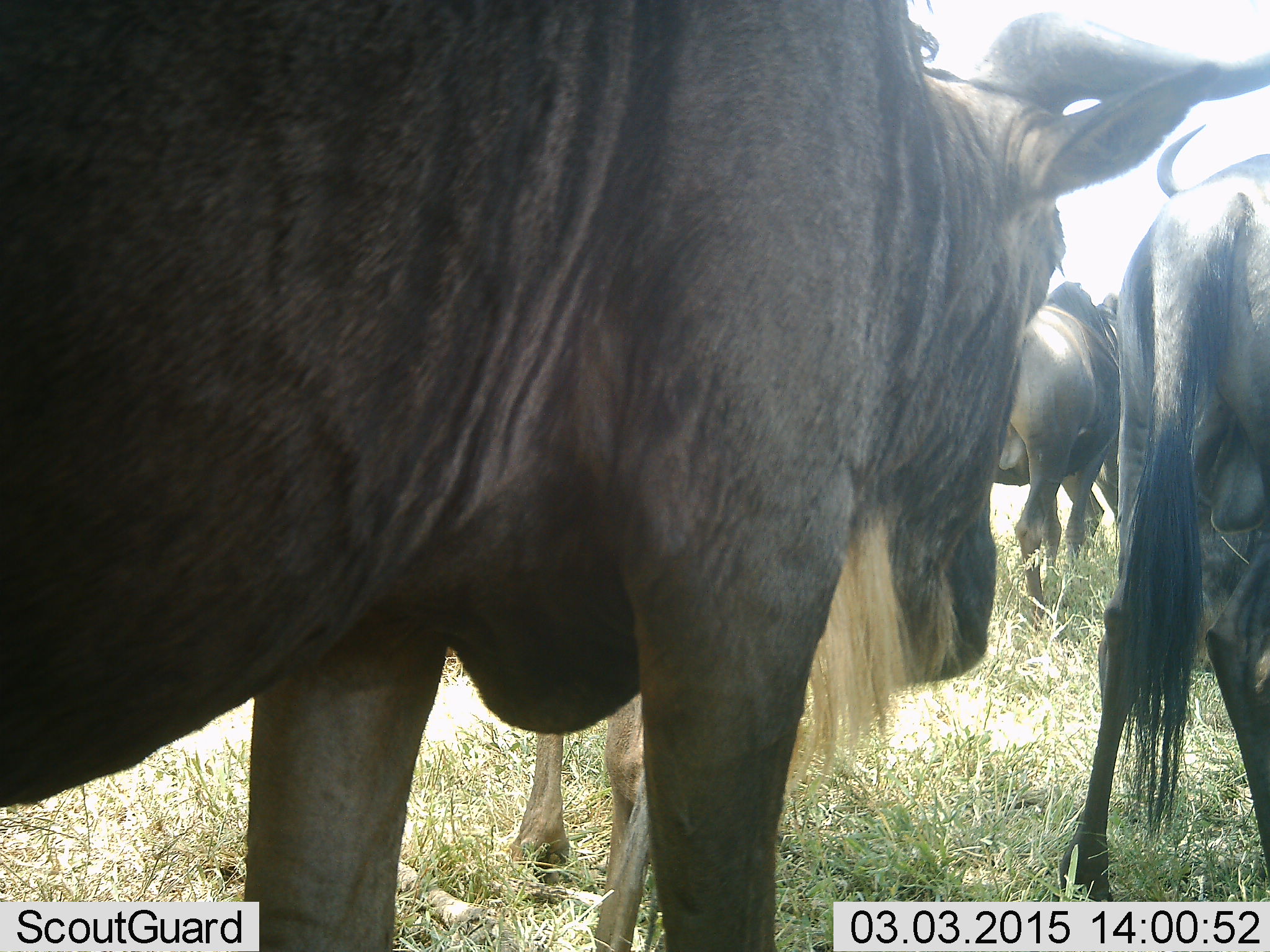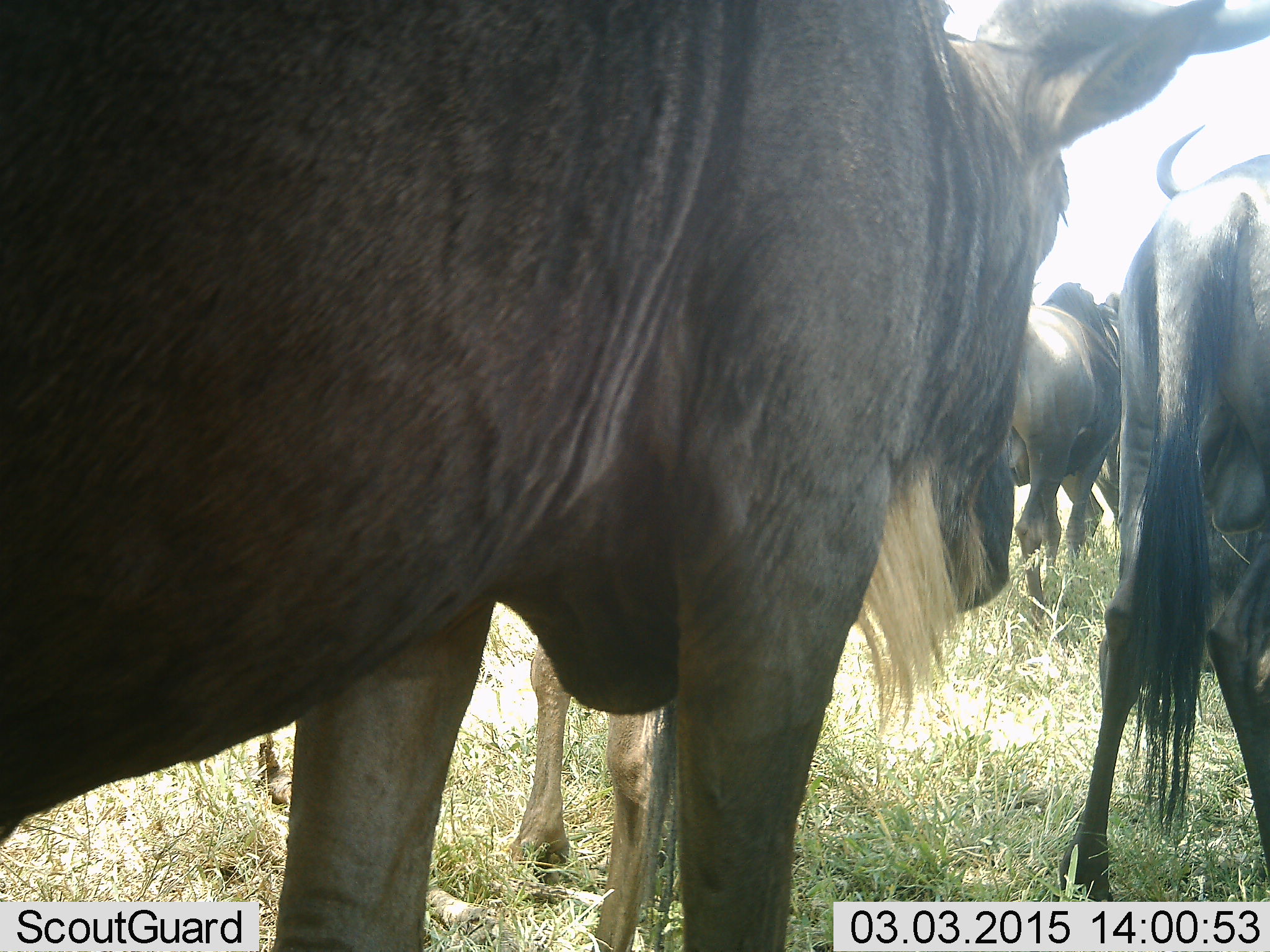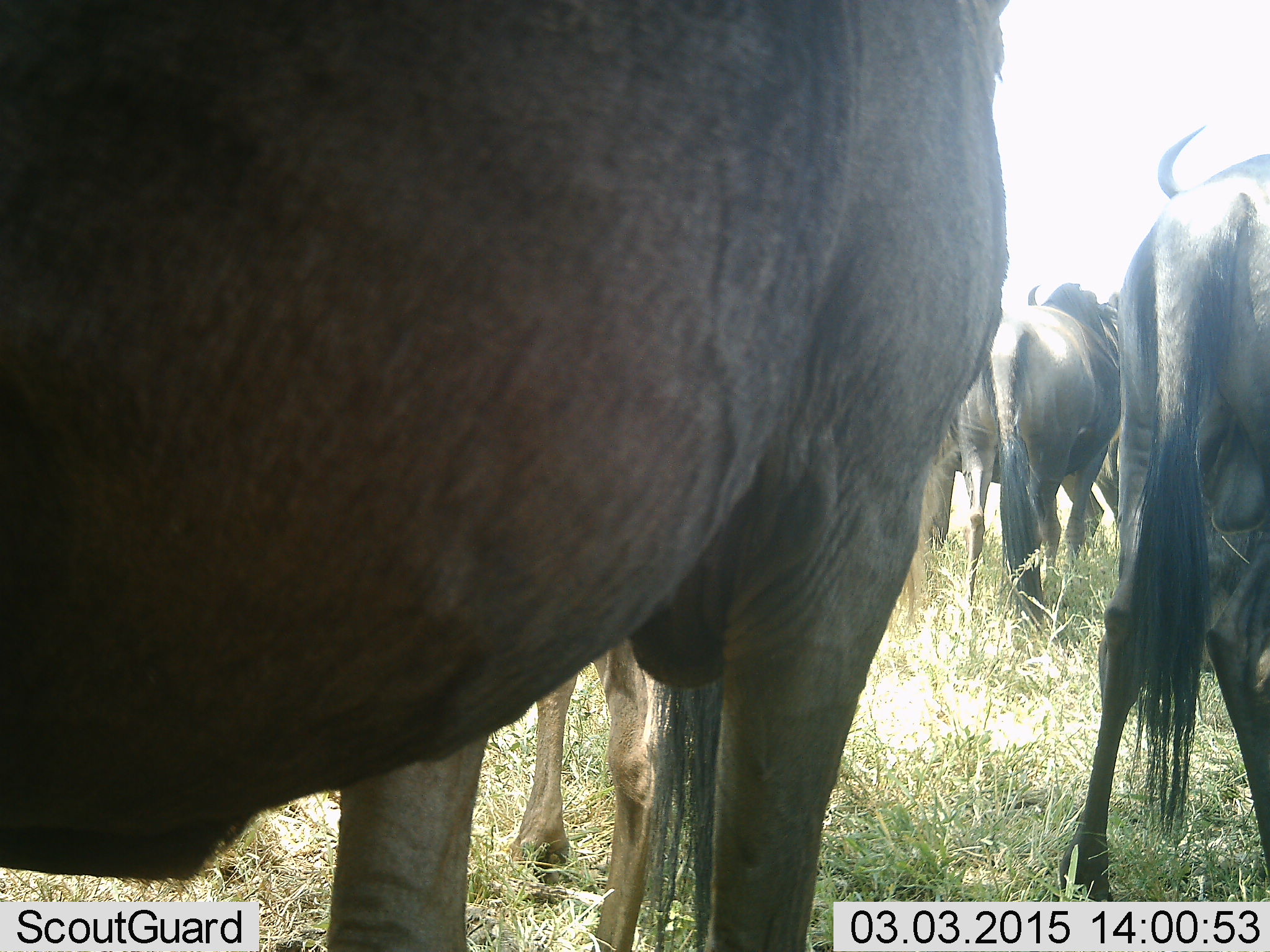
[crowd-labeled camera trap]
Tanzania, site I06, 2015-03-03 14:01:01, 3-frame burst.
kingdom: Animalia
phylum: Chordata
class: Mammalia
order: Artiodactyla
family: Bovidae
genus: Connochaetes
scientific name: Connochaetes taurinus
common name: blue wildebeest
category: wildebeest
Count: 4.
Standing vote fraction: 70%.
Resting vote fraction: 0%.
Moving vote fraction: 20%.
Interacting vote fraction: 0%.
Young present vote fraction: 0%.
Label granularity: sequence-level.